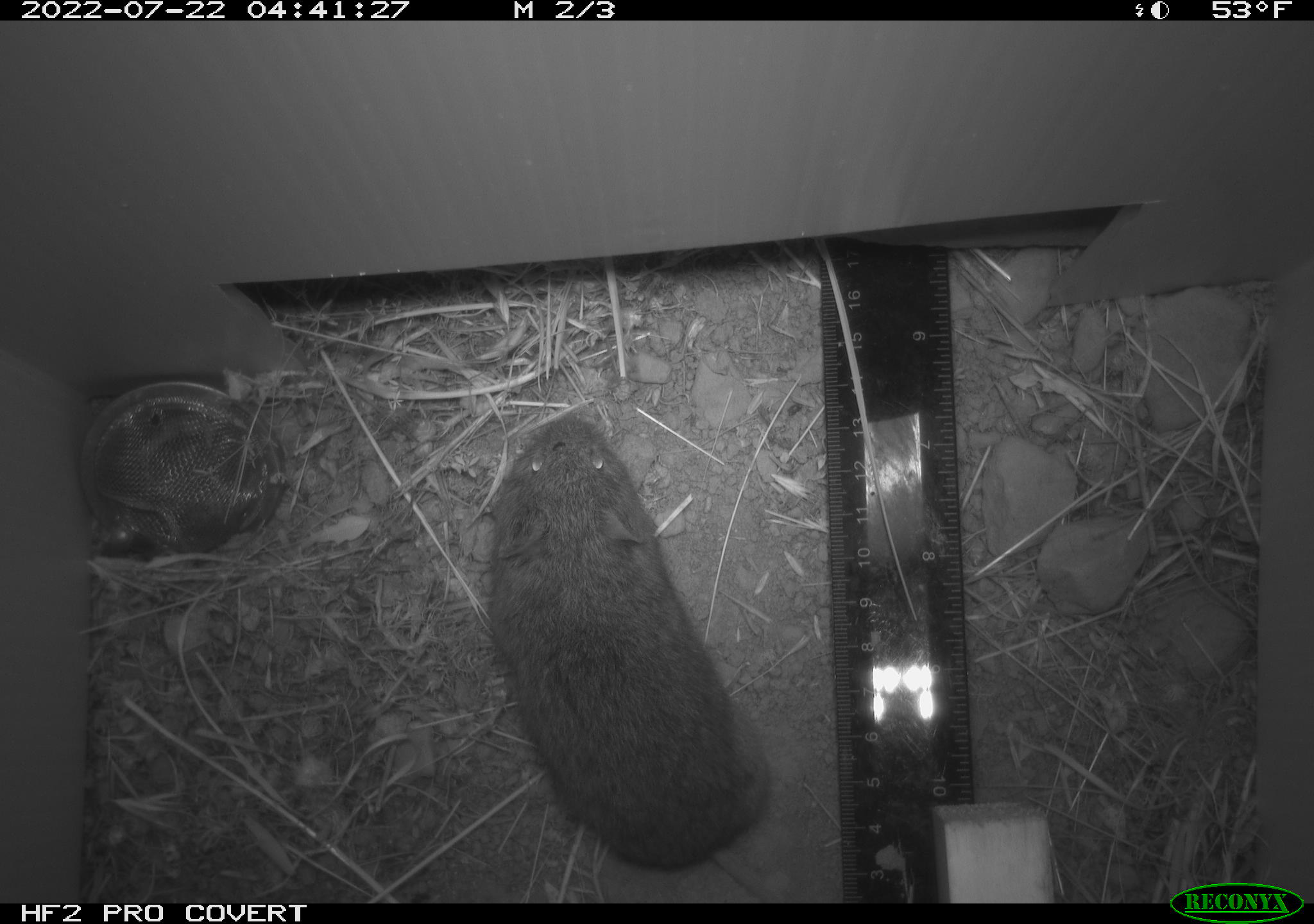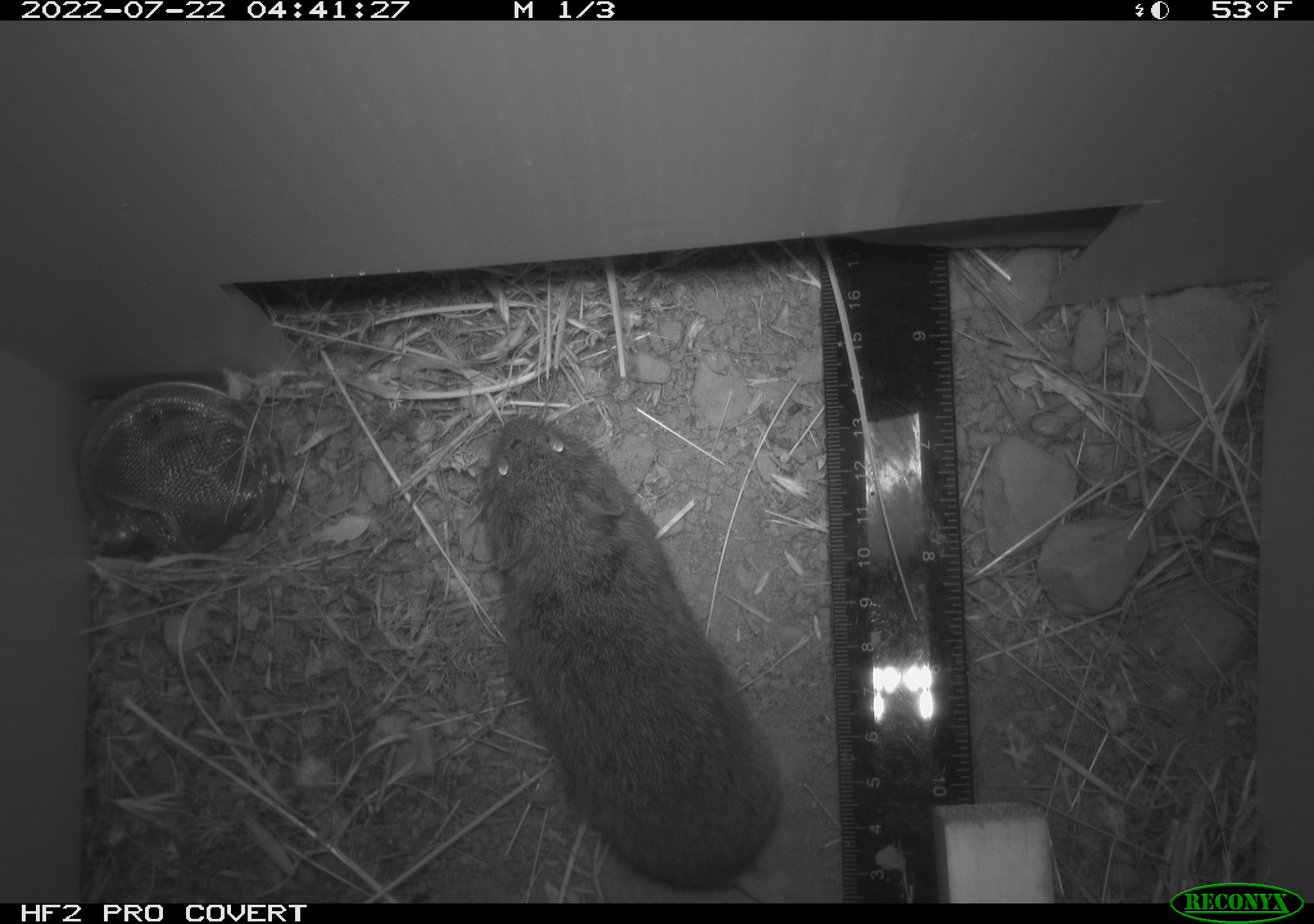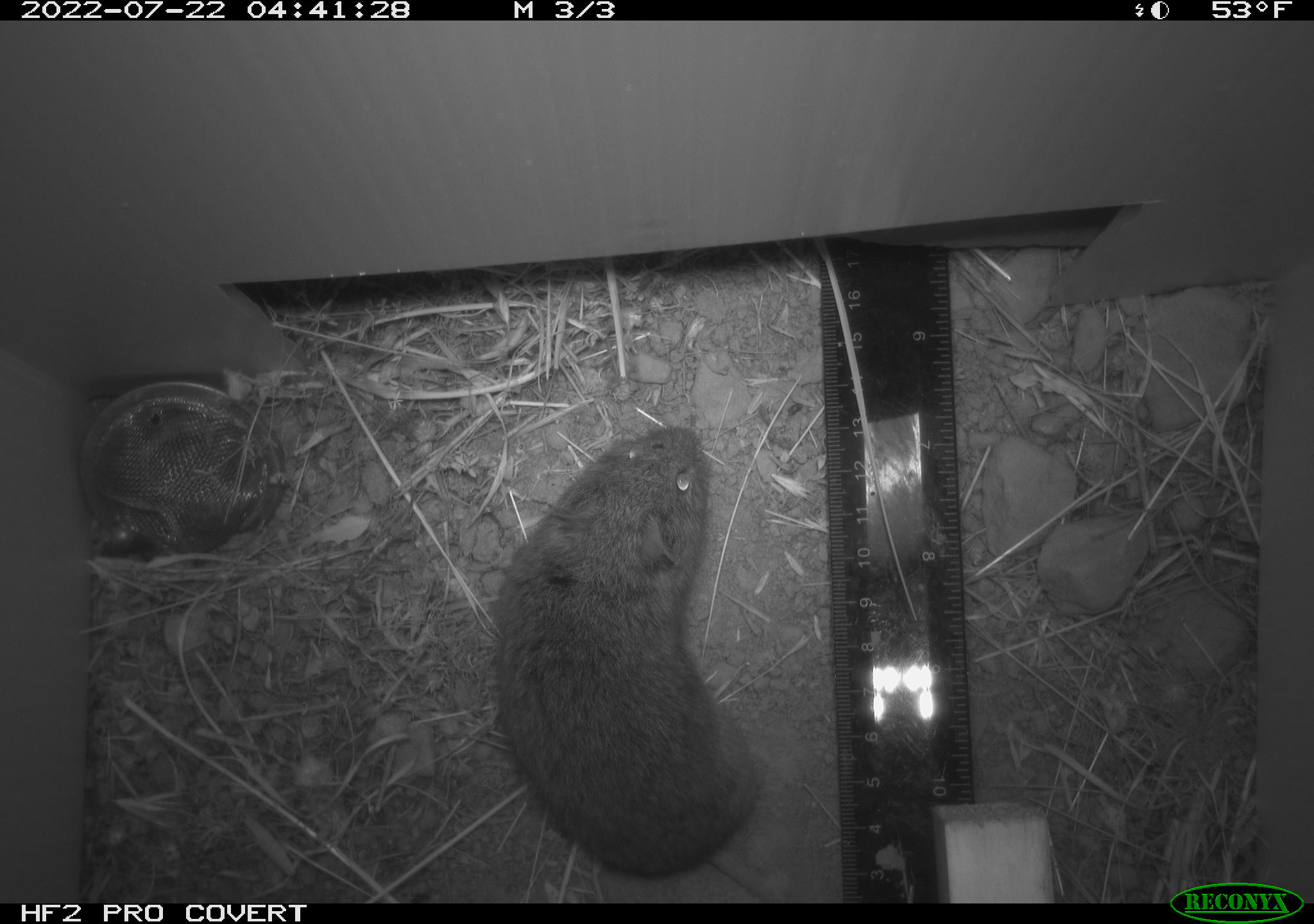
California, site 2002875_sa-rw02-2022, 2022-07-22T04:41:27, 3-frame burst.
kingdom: Animalia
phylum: Chordata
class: Mammalia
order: Rodentia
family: Cricetidae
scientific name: Arvicolinae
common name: voles, lemmings, and muskrats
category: arvicolinae subfamily